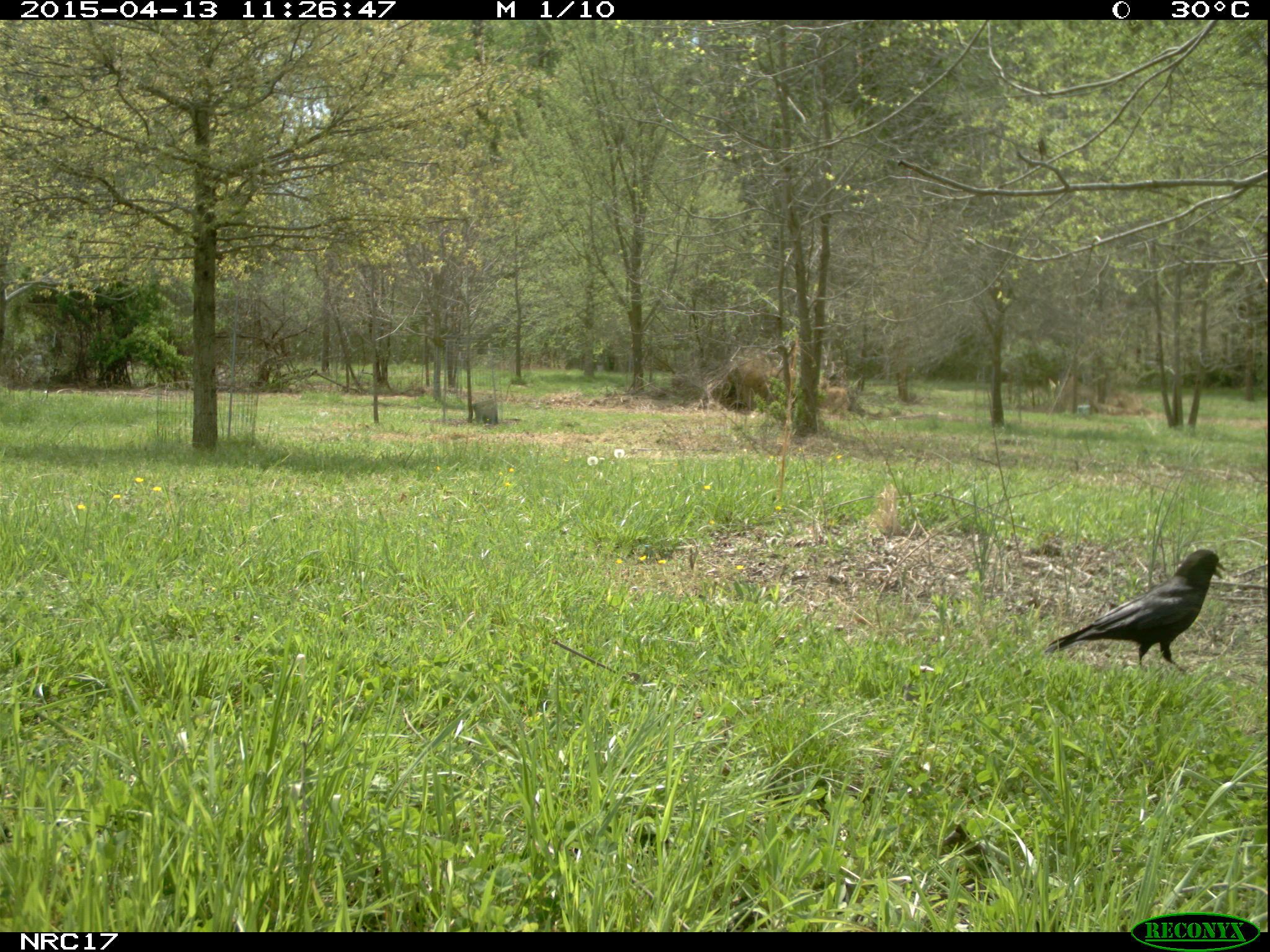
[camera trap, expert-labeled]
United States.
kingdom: Animalia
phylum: Chordata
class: Aves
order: Passeriformes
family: Corvidae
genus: Corvus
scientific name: Corvus brachyrhynchos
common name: american crow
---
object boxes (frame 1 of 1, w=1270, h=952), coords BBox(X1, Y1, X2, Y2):
American Crow: BBox(1041, 533, 1234, 680)